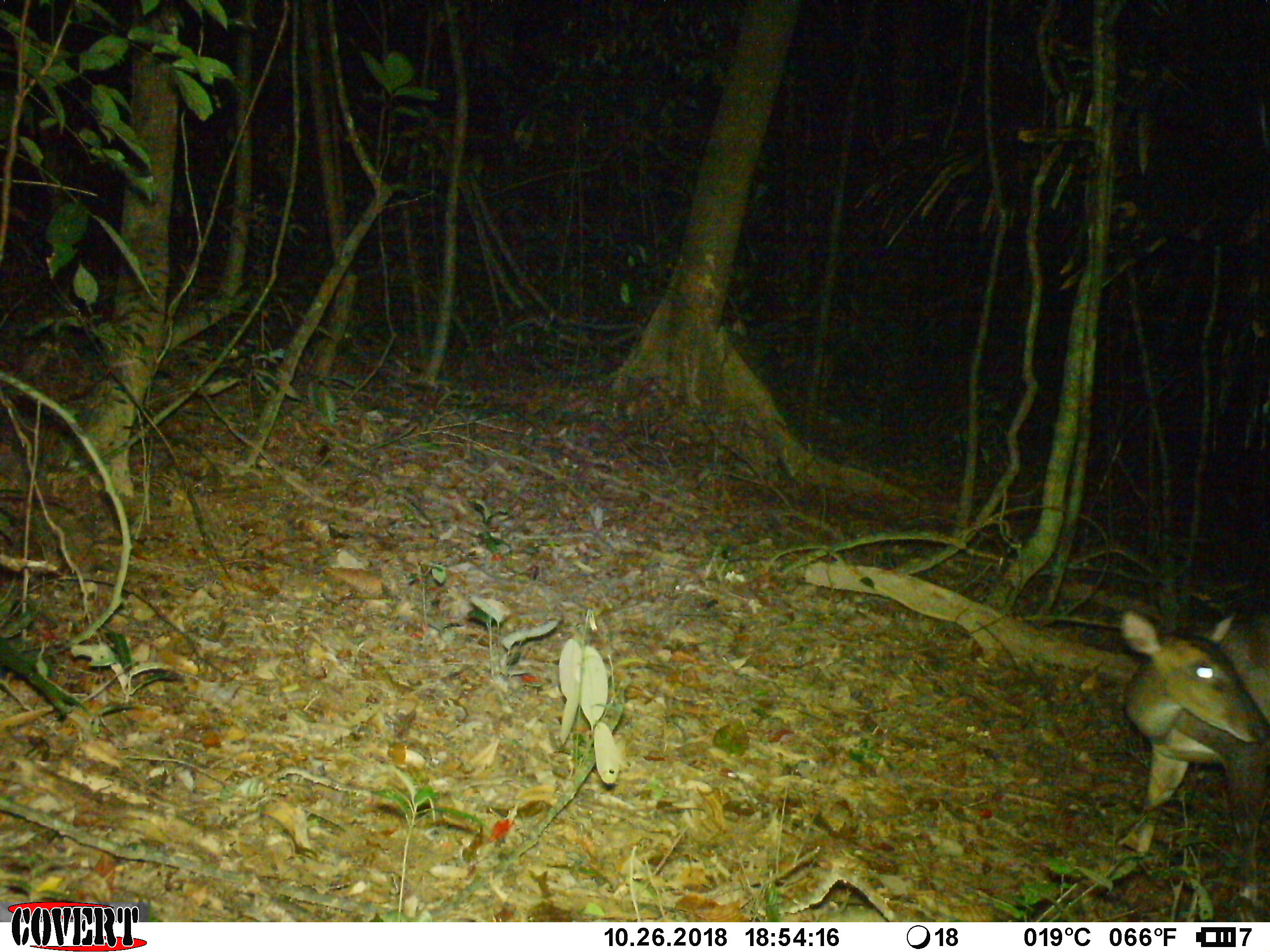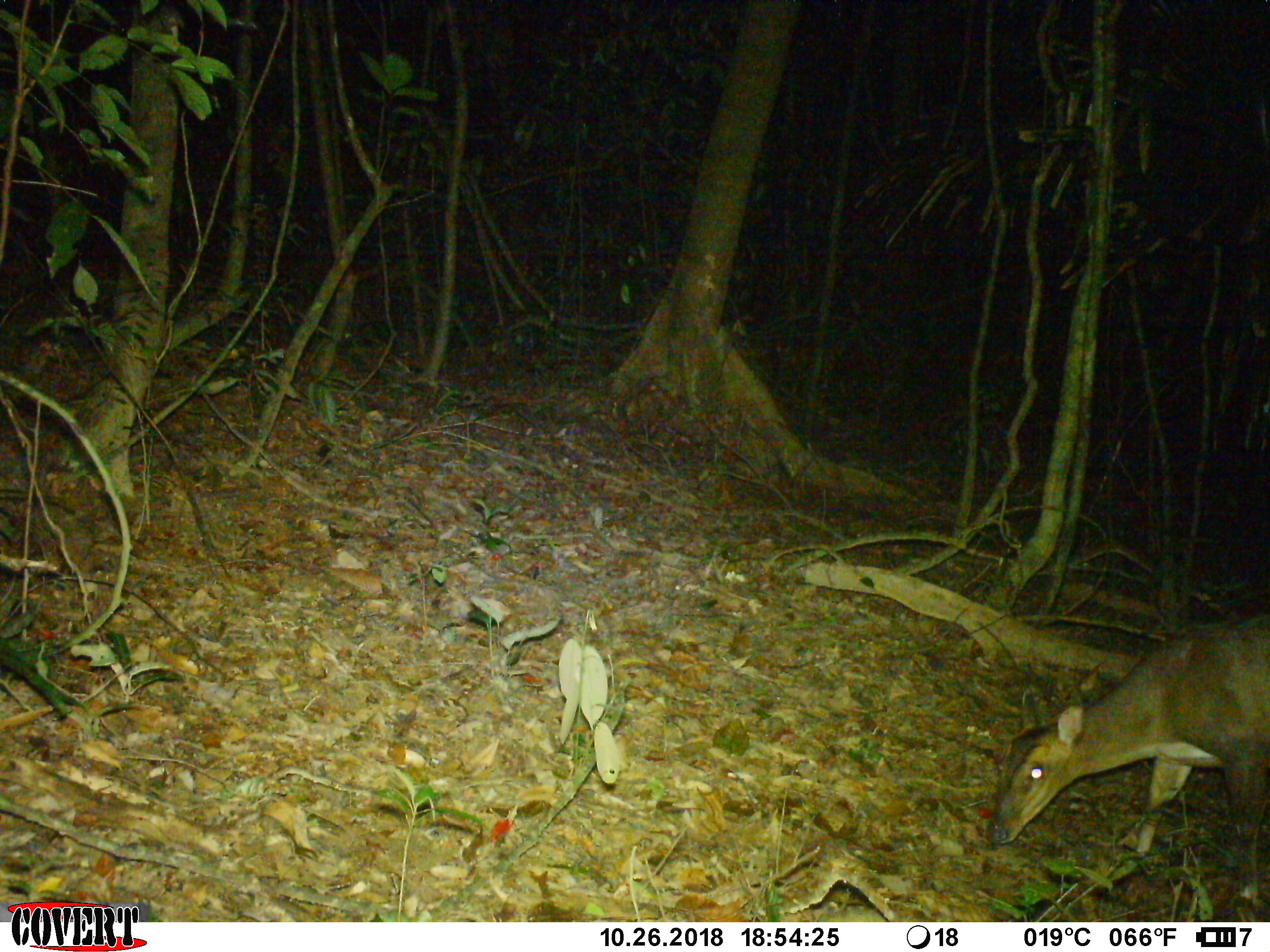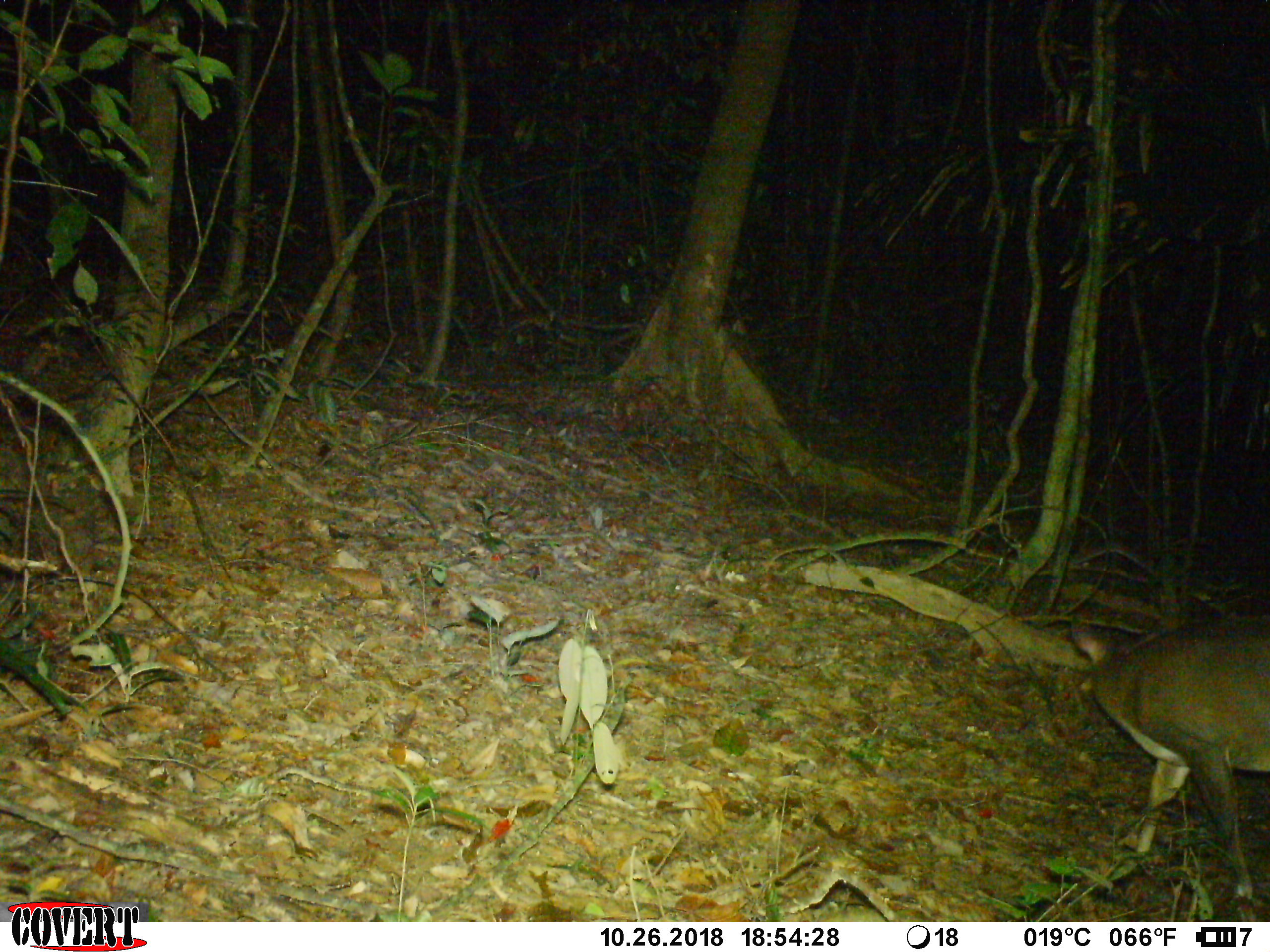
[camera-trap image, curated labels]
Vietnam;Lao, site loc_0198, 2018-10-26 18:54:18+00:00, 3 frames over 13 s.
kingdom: Animalia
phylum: Chordata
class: Mammalia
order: Artiodactyla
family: Cervidae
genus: Muntiacus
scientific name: Muntiacus vuquangensis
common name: large-antlered muntjac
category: large antlered muntjac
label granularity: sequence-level